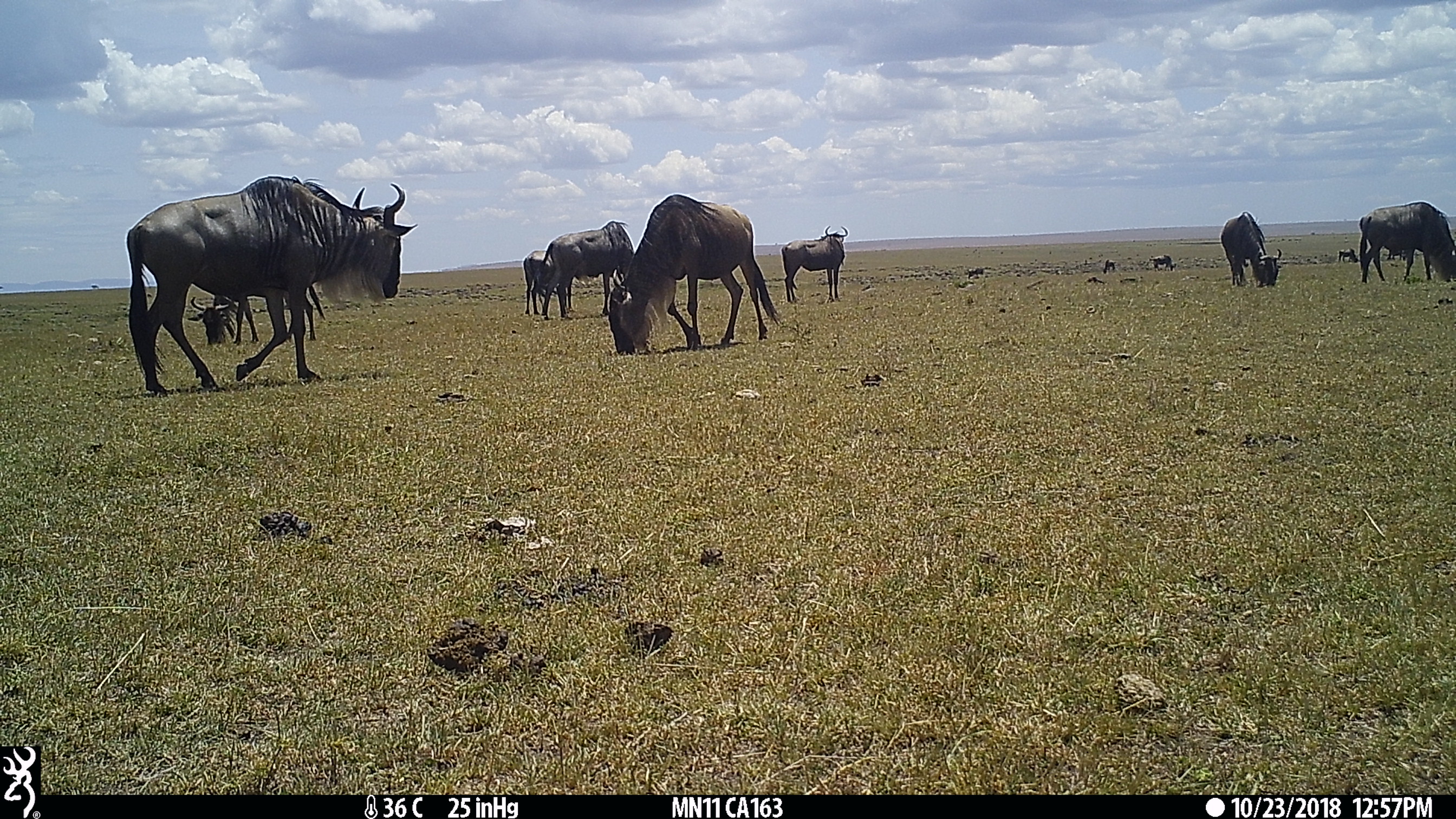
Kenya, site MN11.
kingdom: Animalia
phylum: Chordata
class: Mammalia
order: Artiodactyla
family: Bovidae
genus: Connochaetes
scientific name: Connochaetes taurinus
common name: blue wildebeest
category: wildebeest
Wildebeest (blue wildebeest) (Connochaetes taurinus).